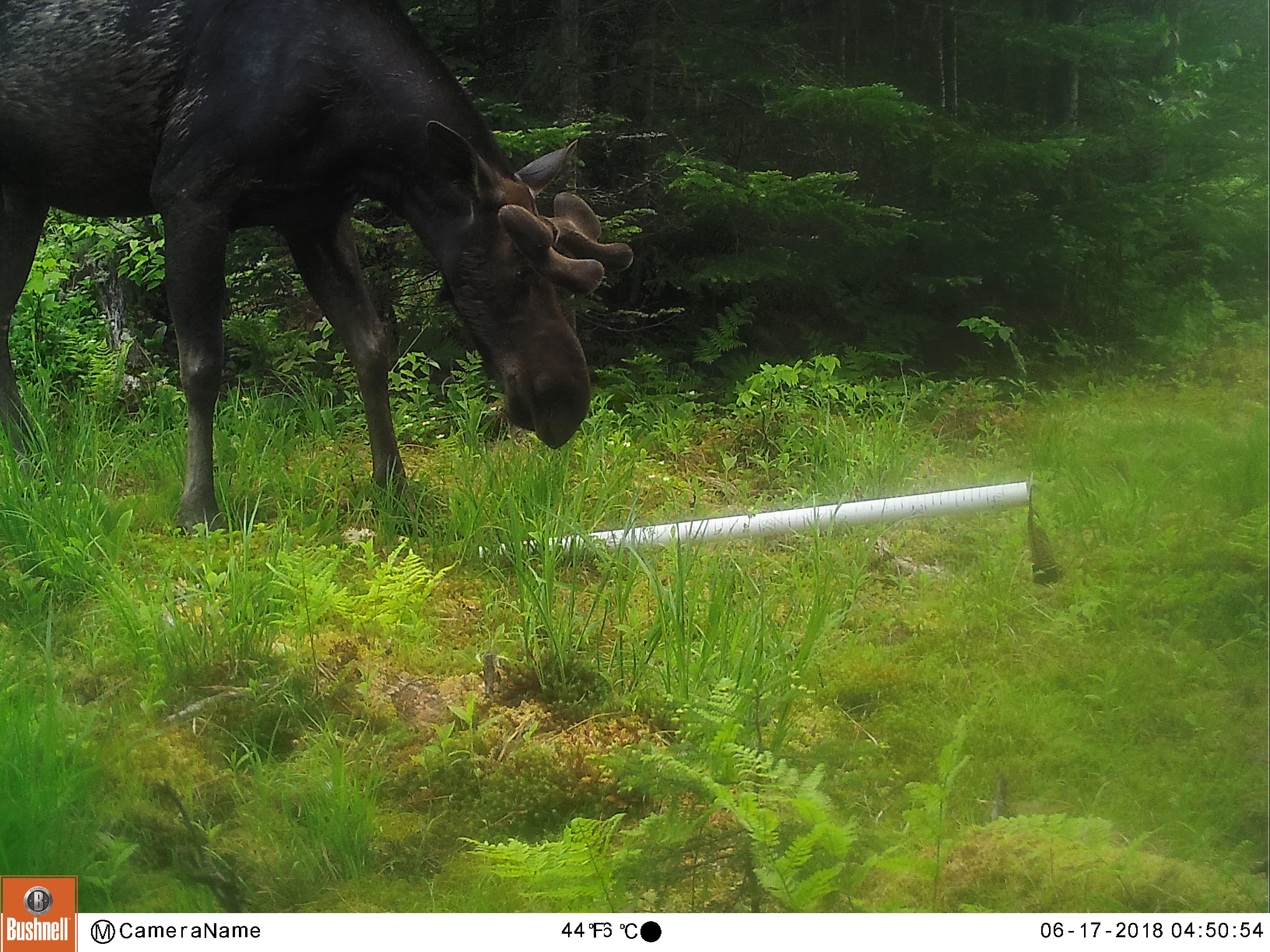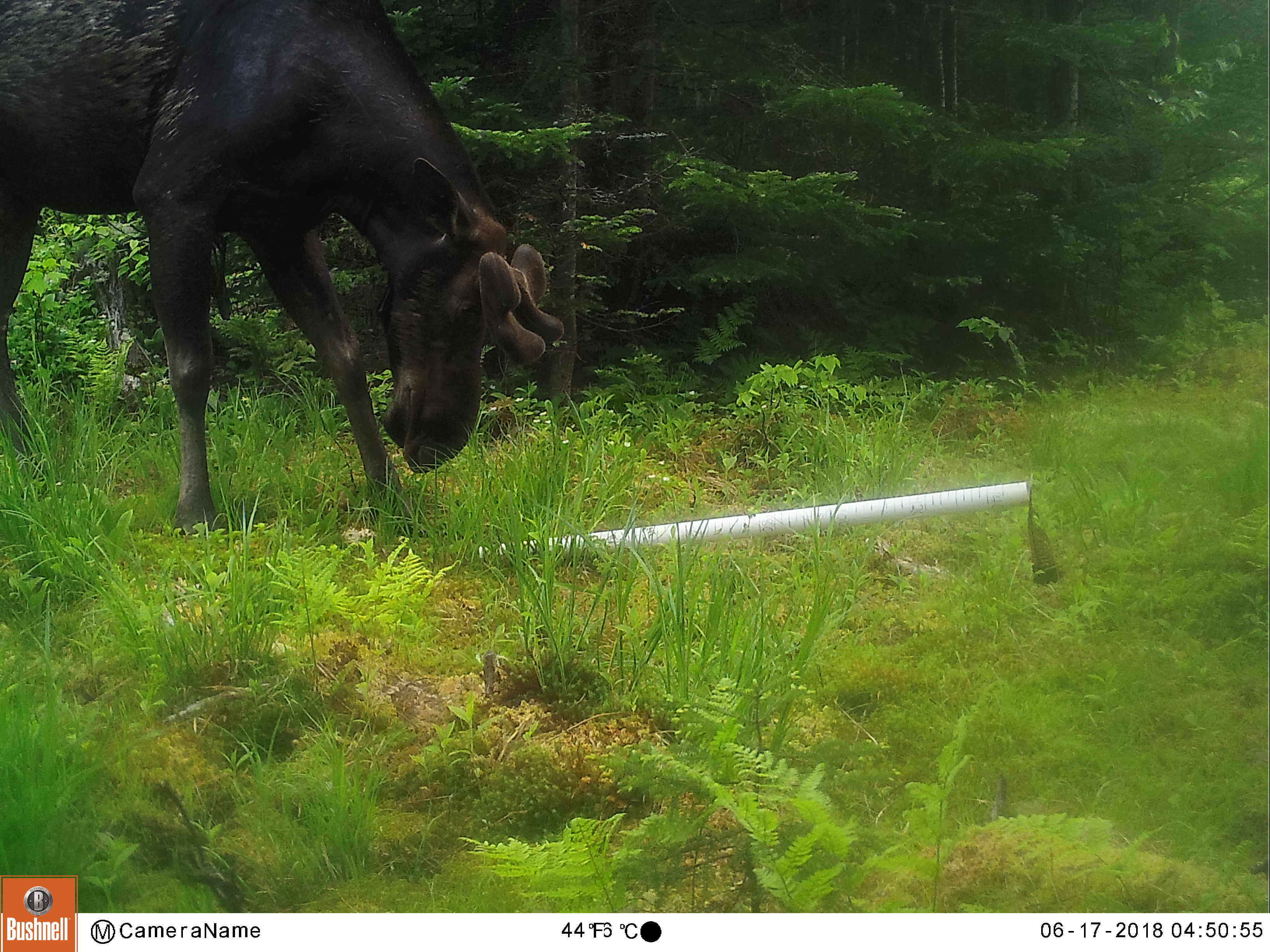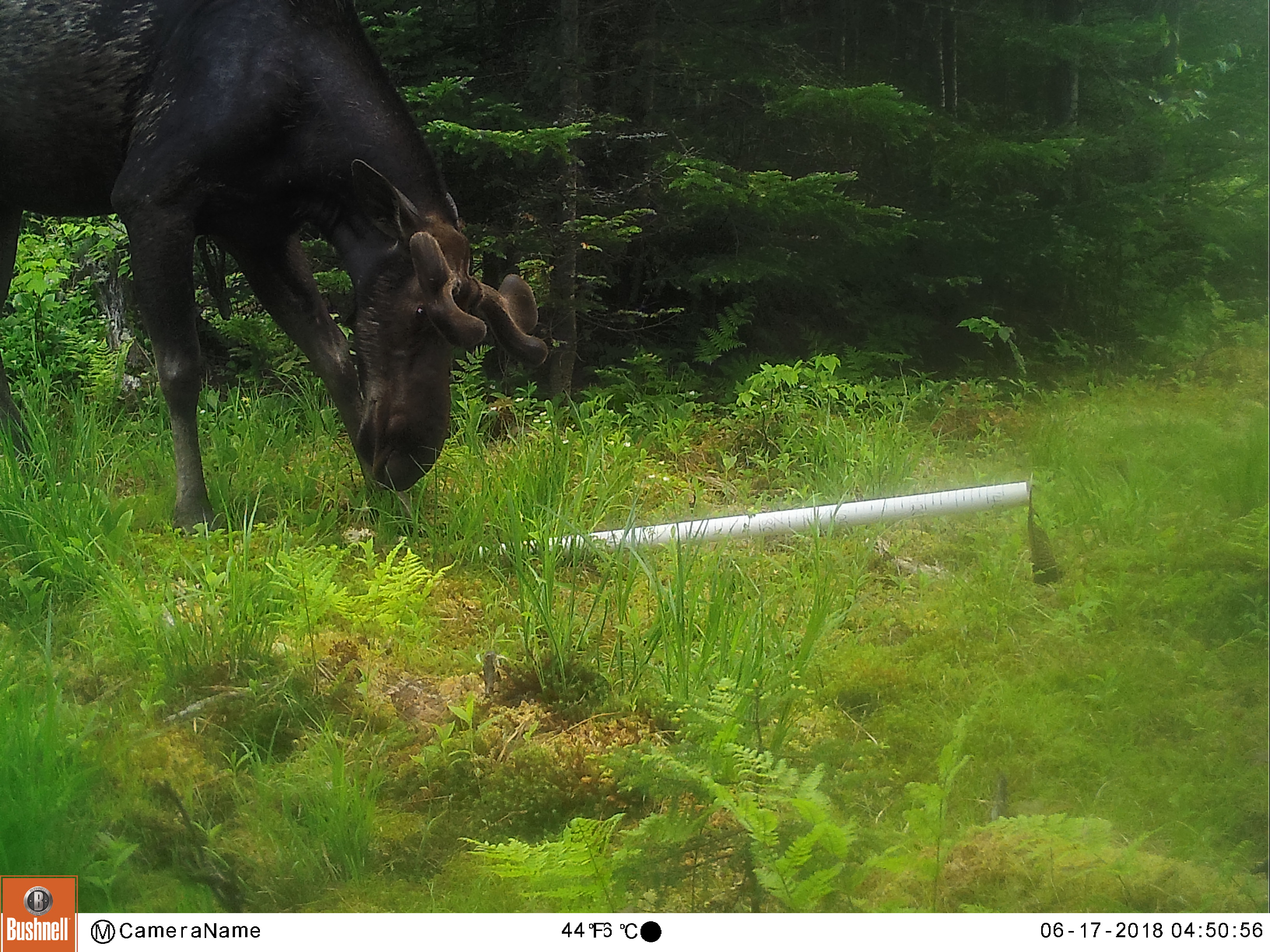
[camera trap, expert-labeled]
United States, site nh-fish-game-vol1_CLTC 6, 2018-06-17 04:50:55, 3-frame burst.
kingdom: Animalia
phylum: Chordata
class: Mammalia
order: Artiodactyla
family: Cervidae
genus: Alces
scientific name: Alces alces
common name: moose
Moose (Alces alces).